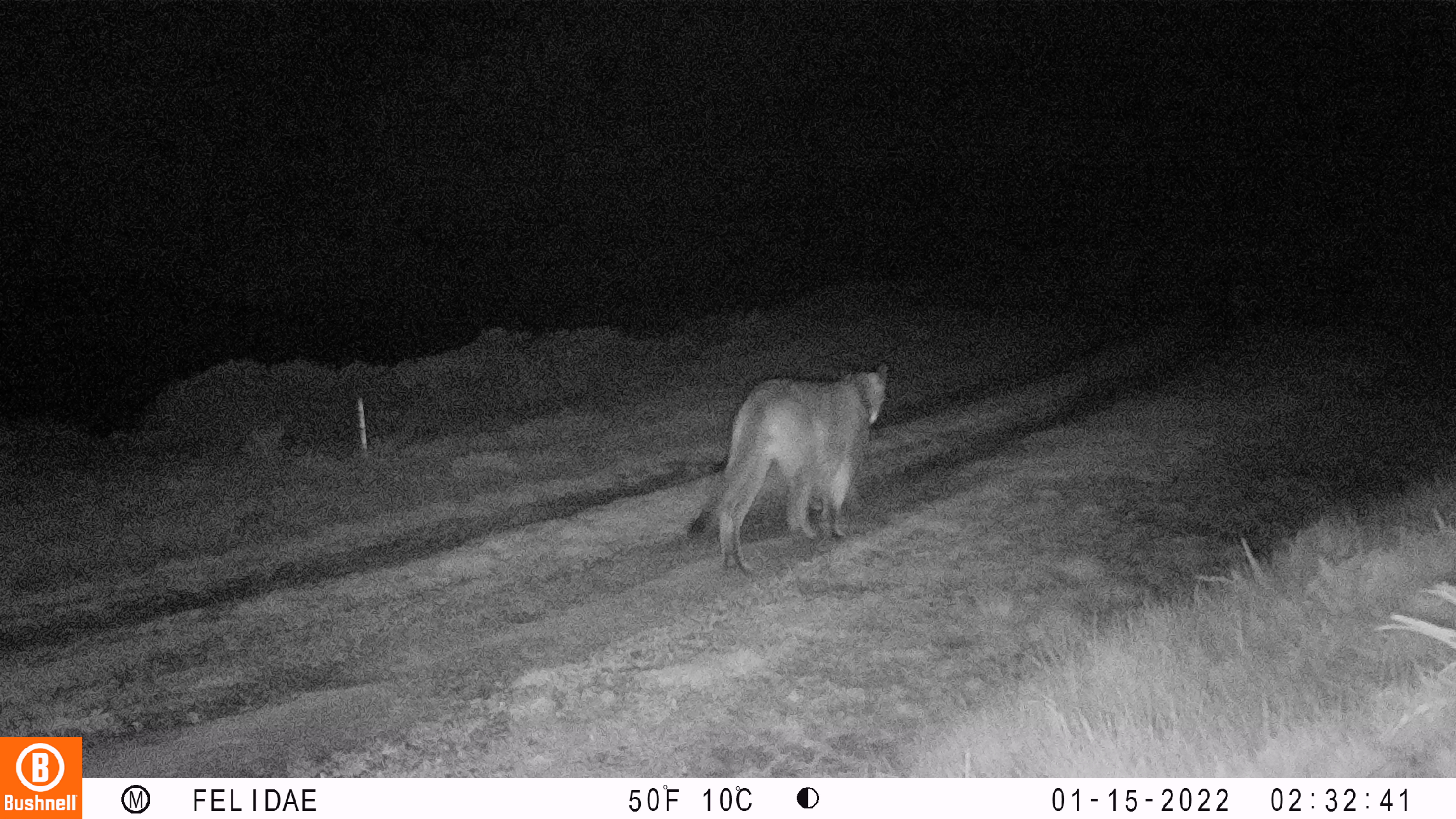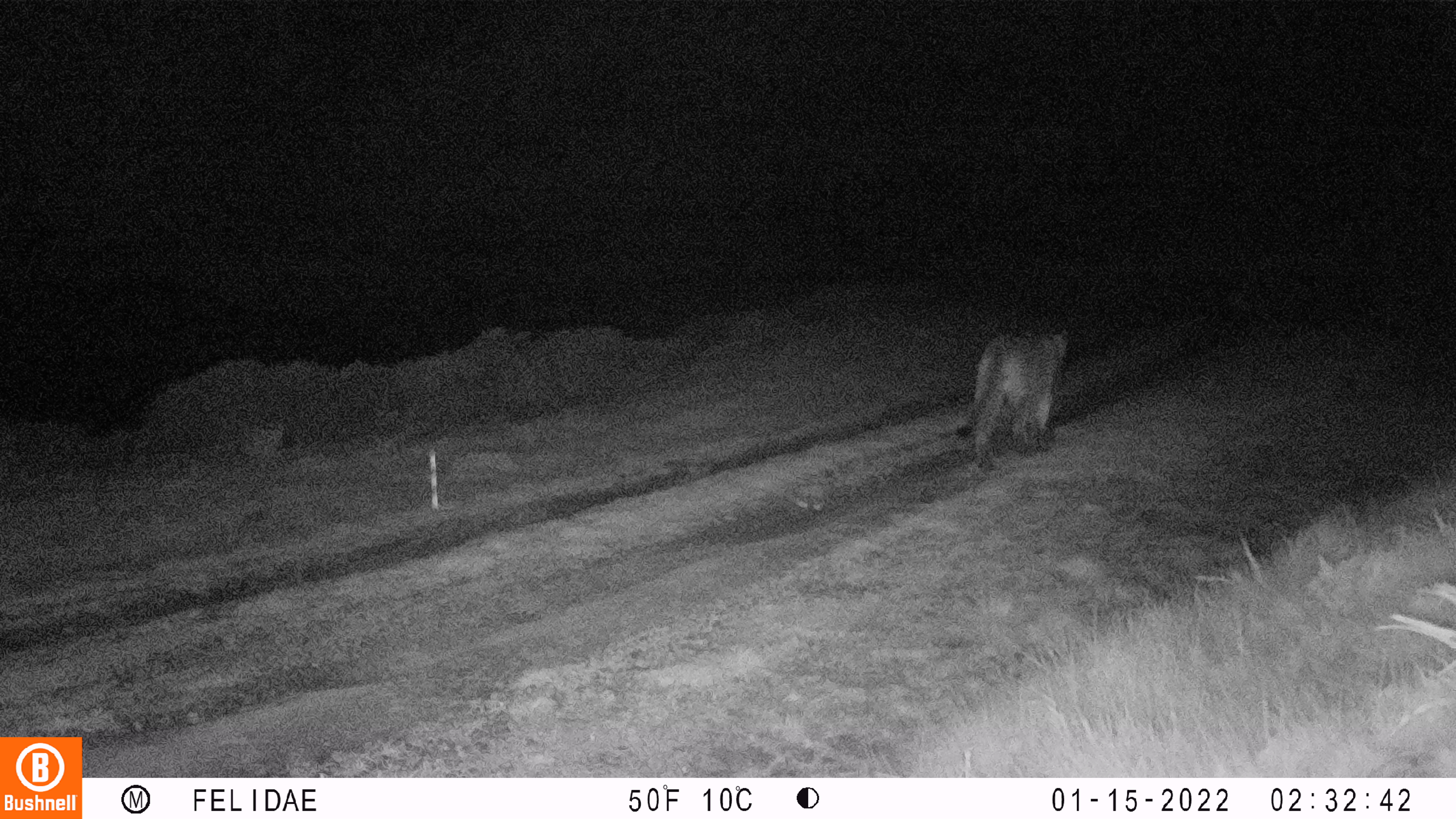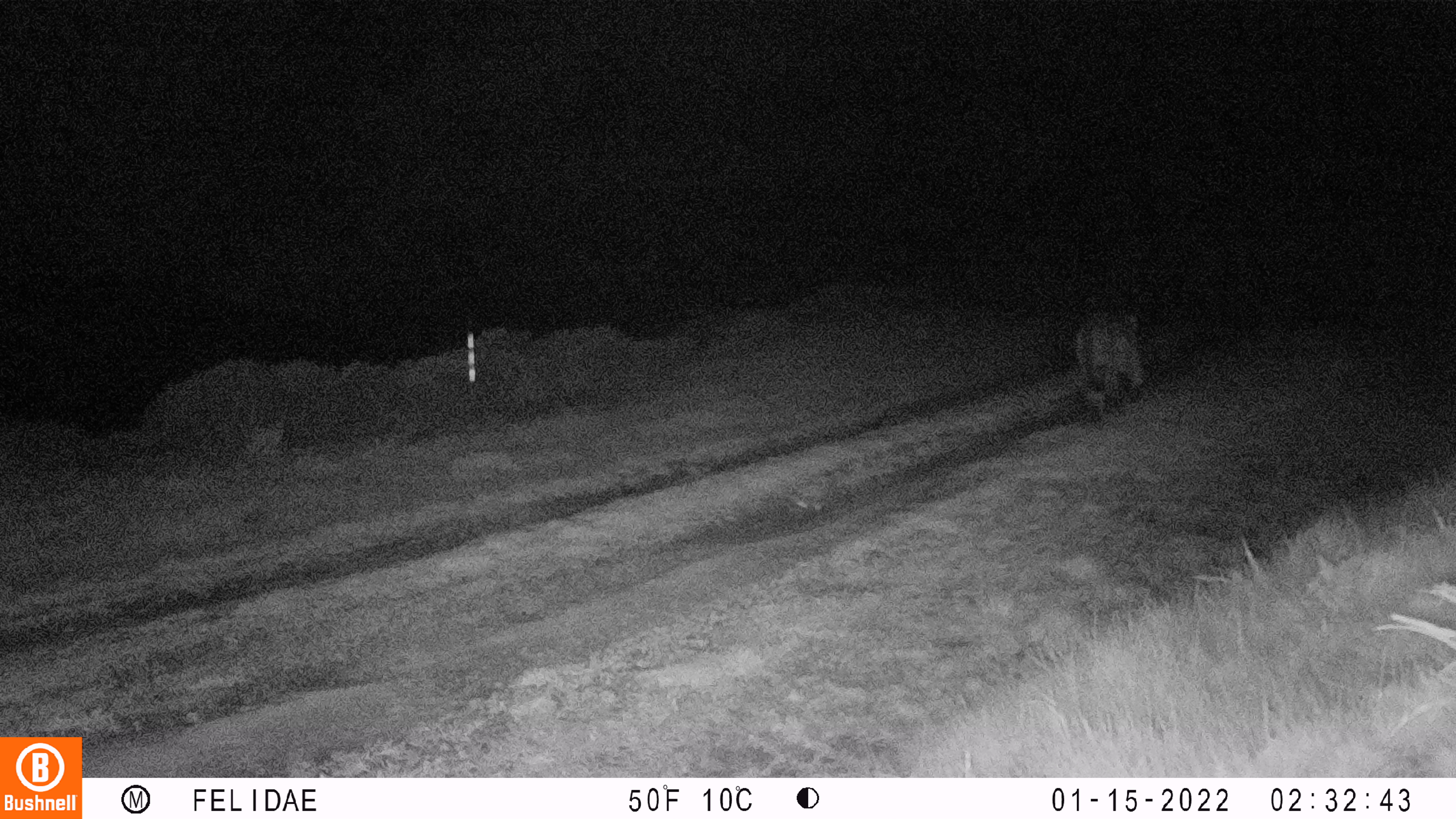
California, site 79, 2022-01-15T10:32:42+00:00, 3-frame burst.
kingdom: Animalia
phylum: Chordata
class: Mammalia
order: Carnivora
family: Felidae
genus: Puma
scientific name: Puma concolor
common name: puma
Puma (Puma concolor).